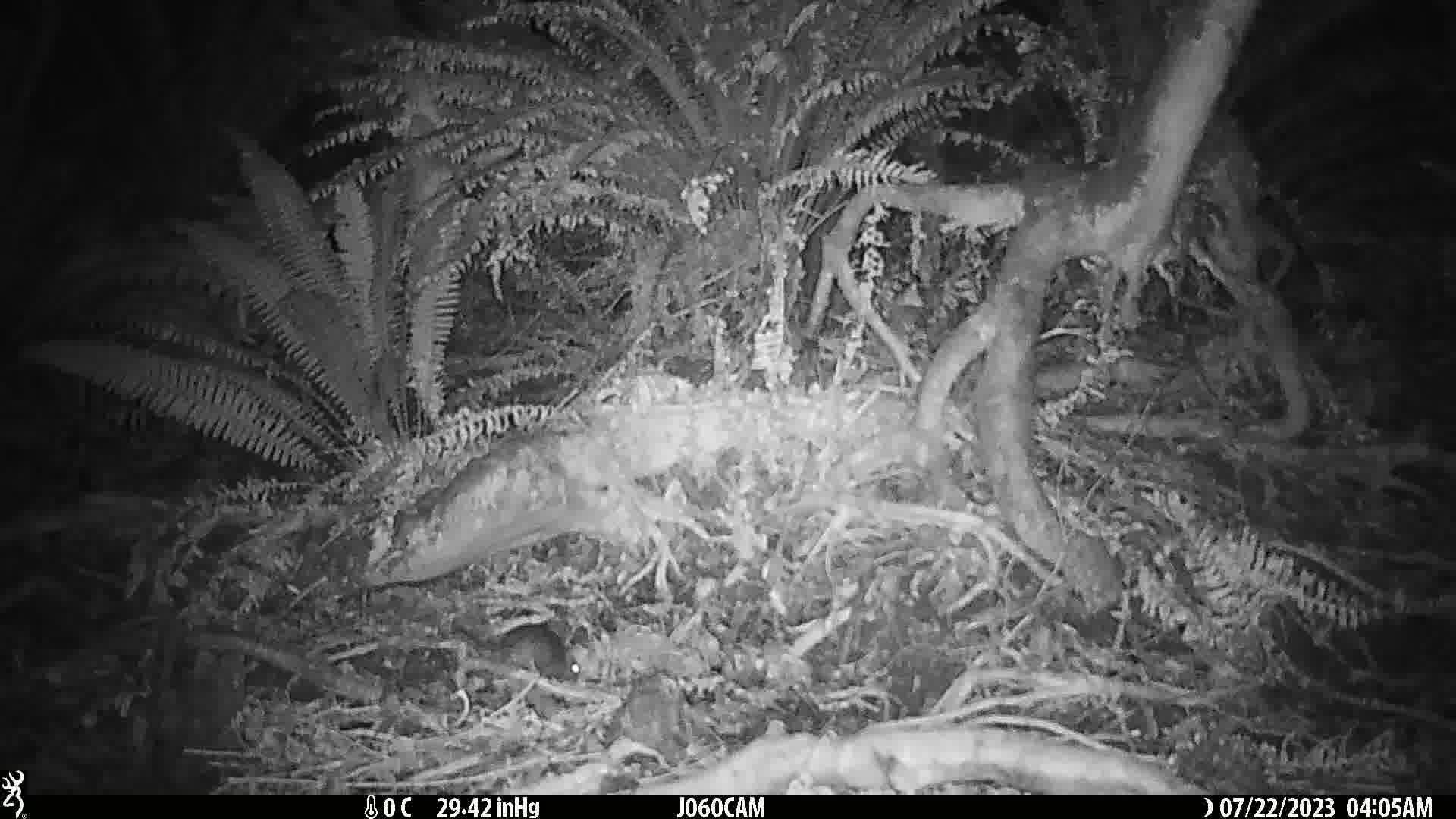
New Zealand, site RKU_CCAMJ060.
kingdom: Animalia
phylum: Chordata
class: Mammalia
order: Rodentia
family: Muridae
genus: Rattus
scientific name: Rattus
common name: rat